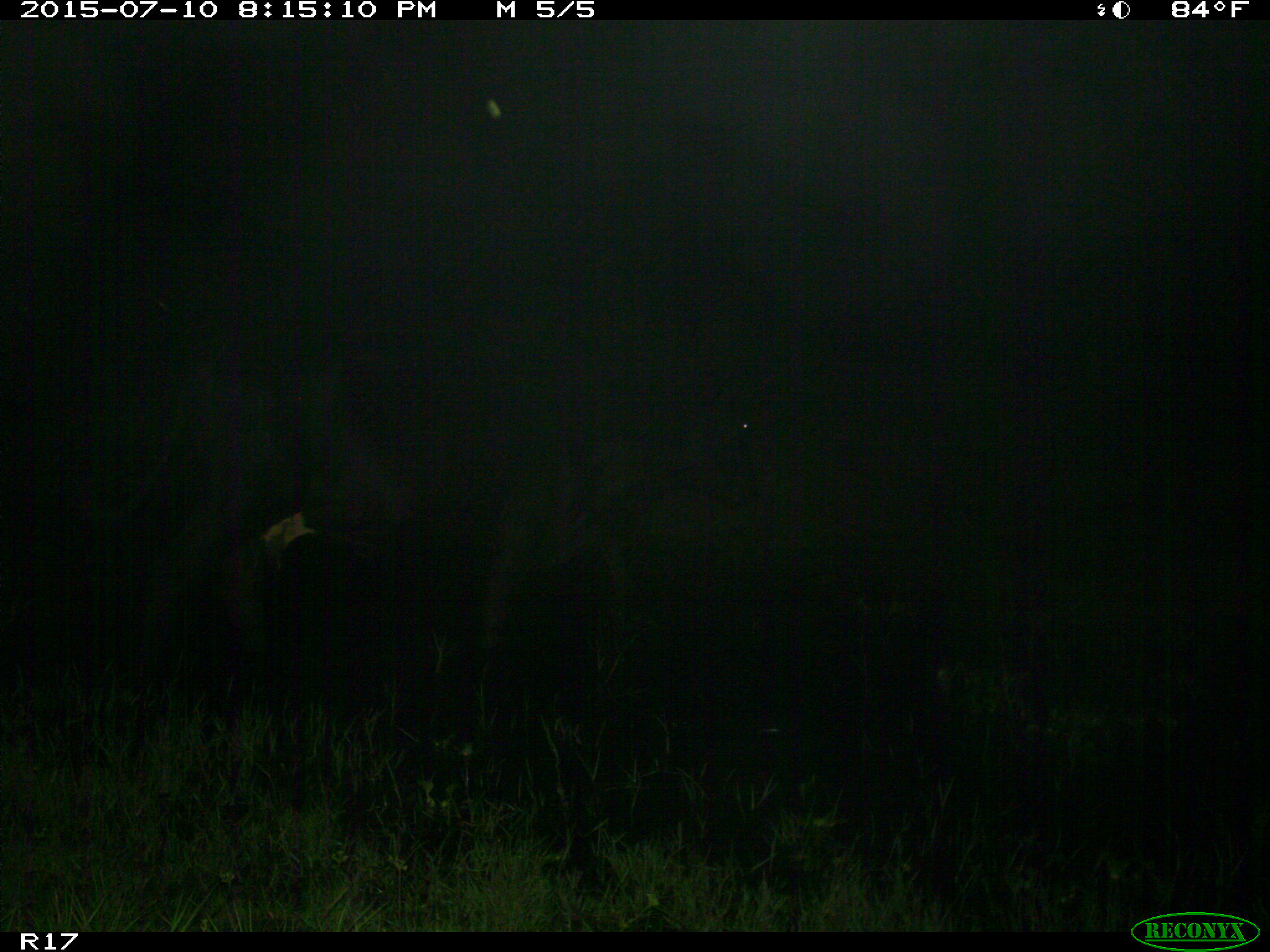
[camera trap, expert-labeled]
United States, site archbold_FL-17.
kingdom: Animalia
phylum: Chordata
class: Mammalia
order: Artiodactyla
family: Bovidae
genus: Bos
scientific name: Bos taurus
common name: domestic cow